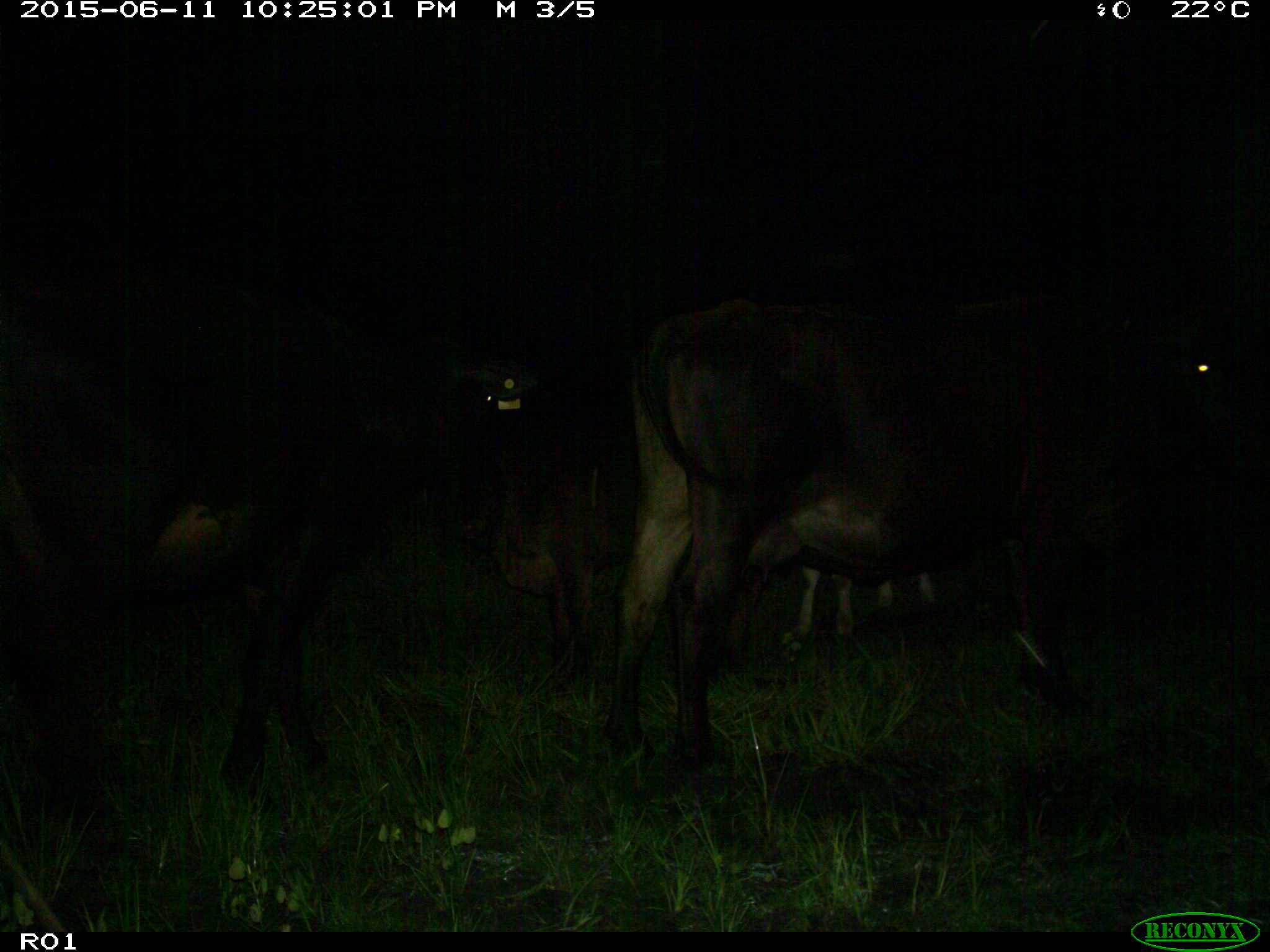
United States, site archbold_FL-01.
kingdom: Animalia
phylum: Chordata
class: Mammalia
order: Artiodactyla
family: Bovidae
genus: Bos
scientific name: Bos taurus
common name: domestic cow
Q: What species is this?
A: Bos taurus (domestic cow).